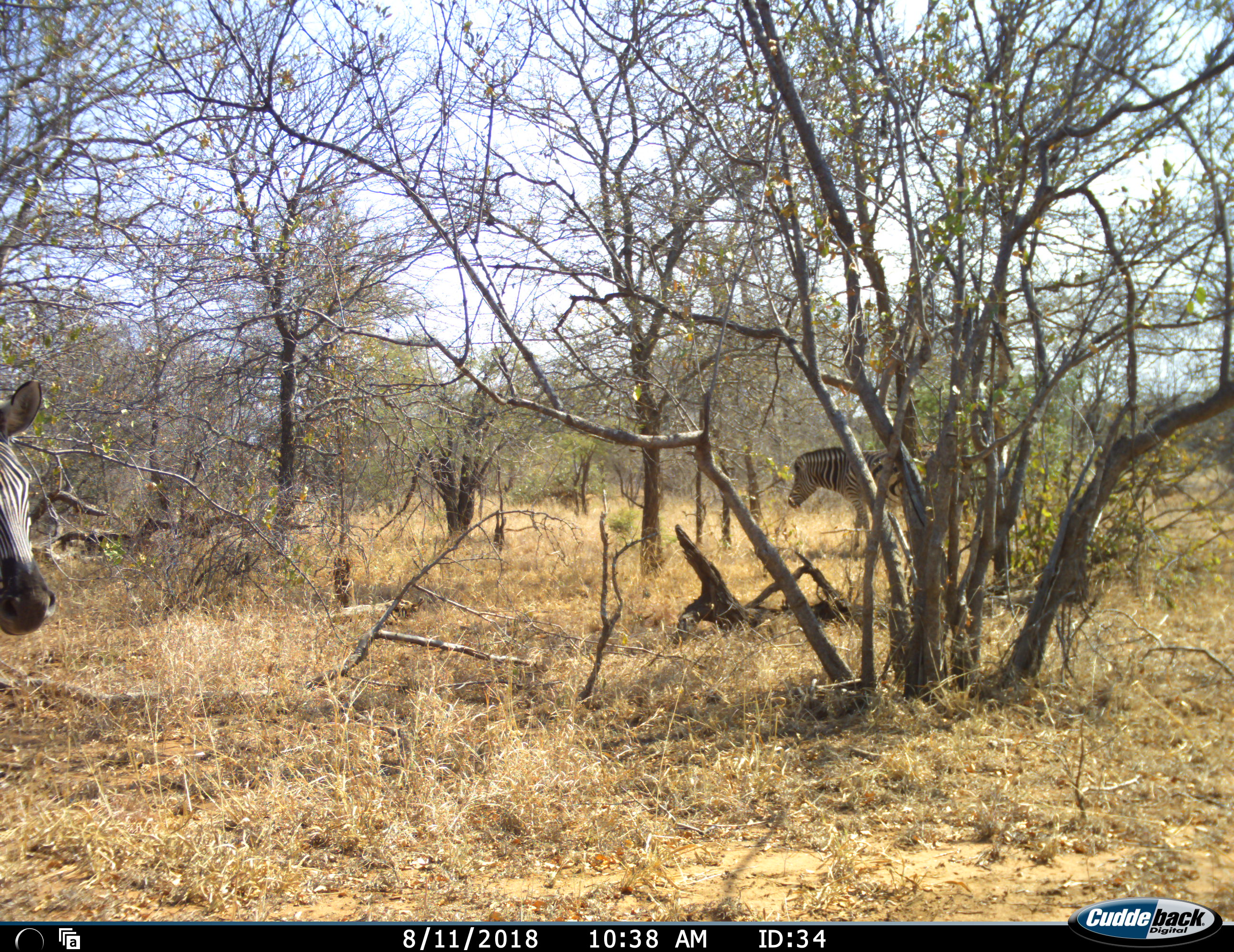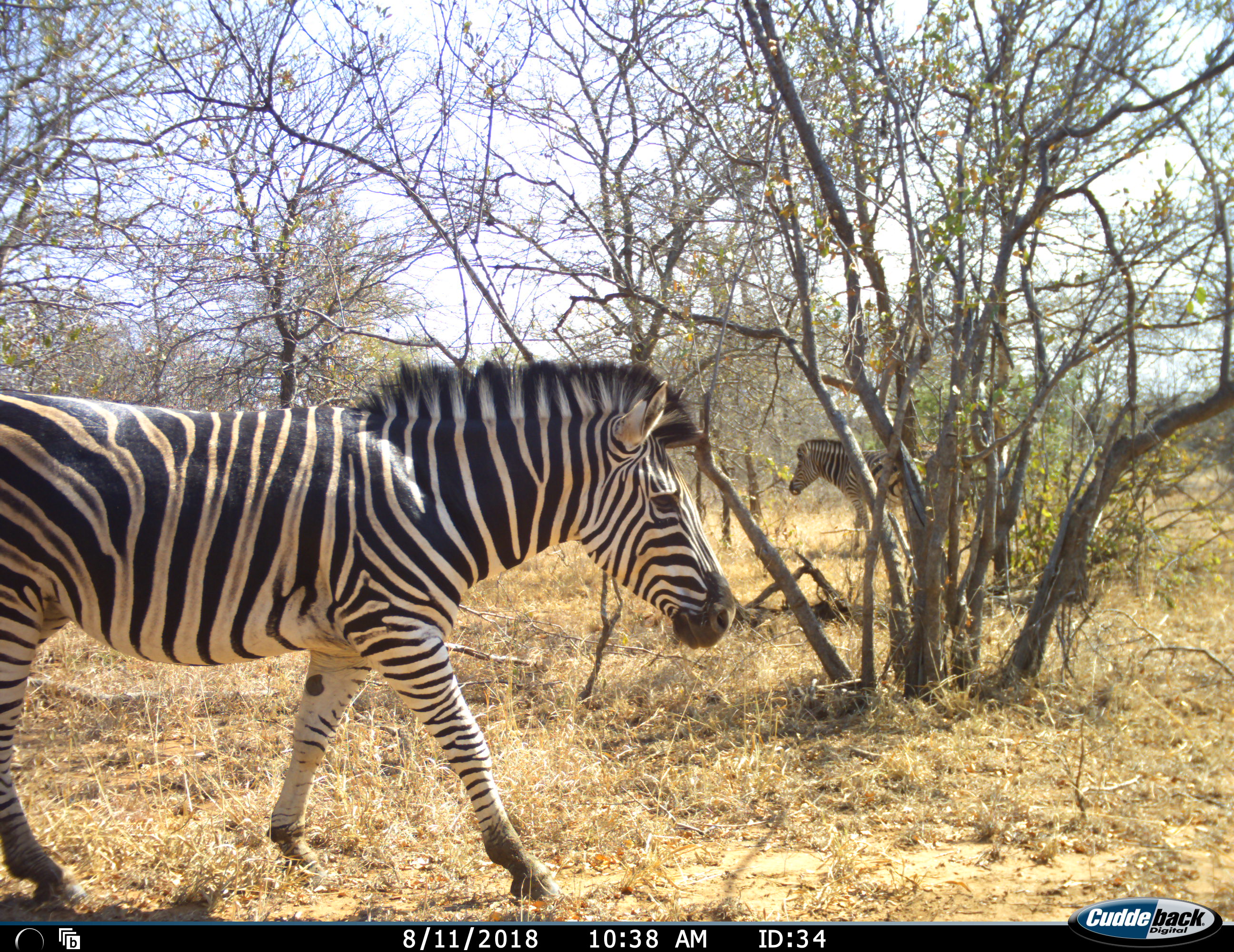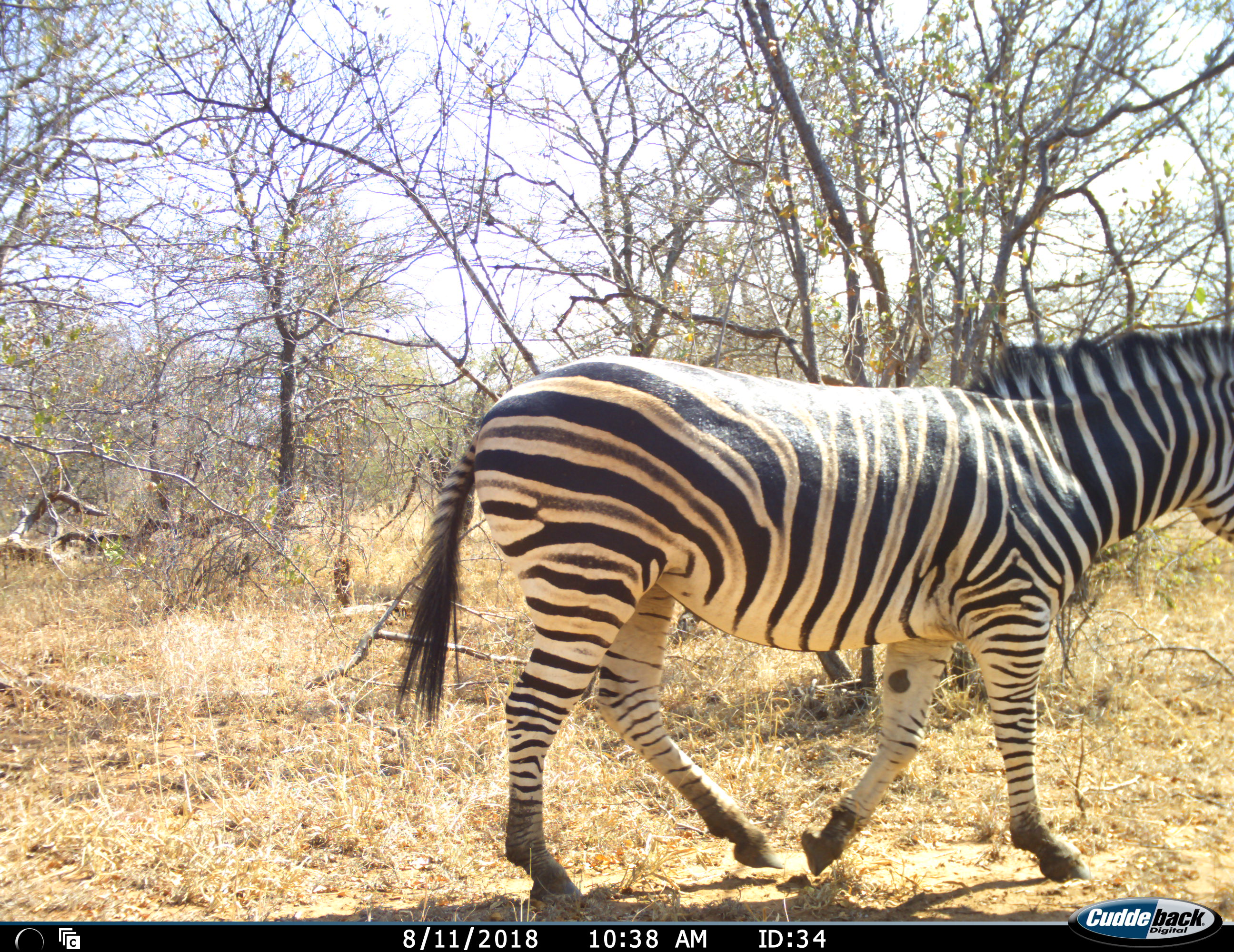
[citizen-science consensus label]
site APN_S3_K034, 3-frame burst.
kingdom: Animalia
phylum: Chordata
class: Mammalia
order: Perissodactyla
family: Equidae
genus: Equus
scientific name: Equus quagga burchellii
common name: burchell's zebra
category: zebraburchells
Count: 2.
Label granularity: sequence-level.